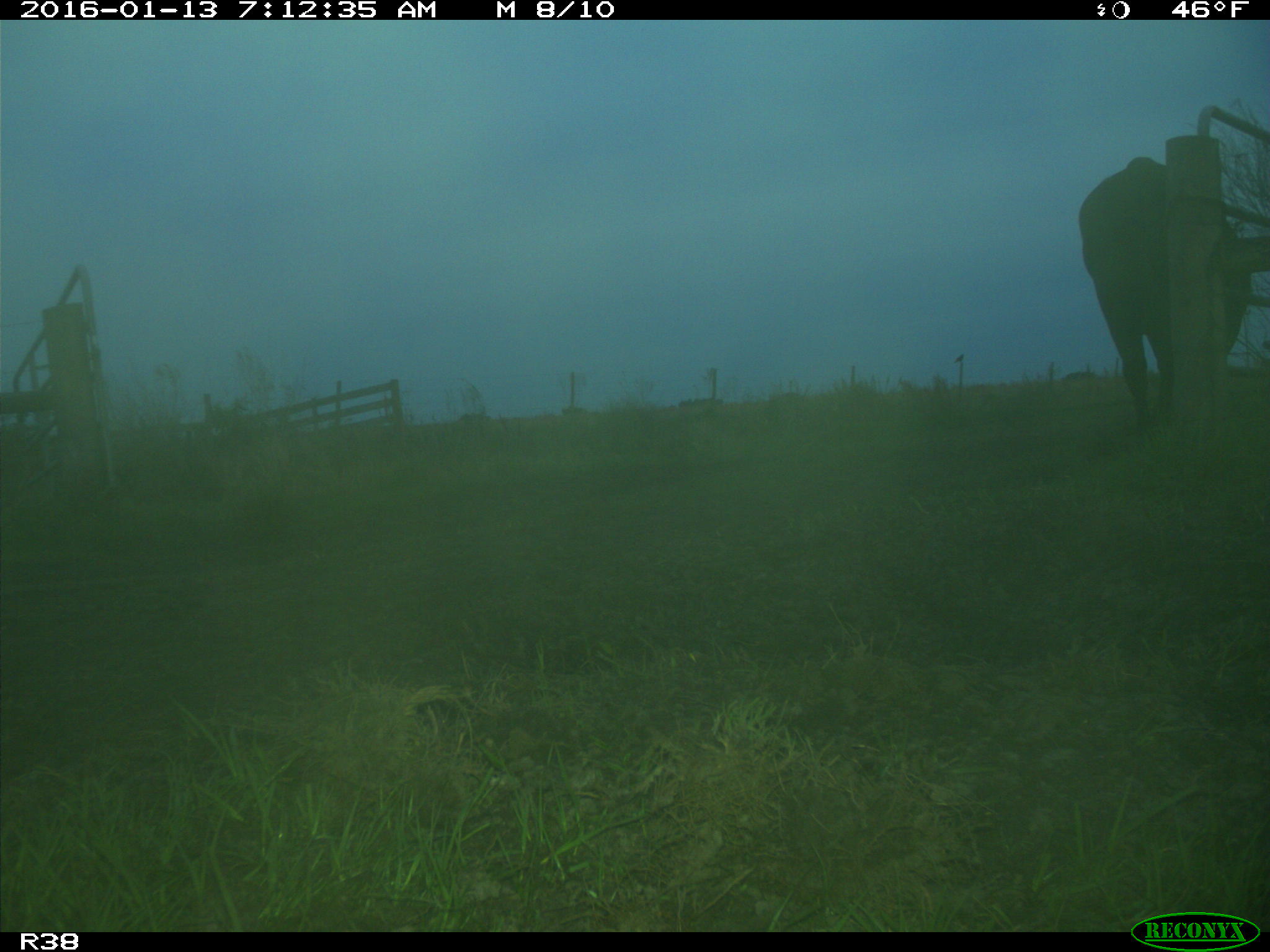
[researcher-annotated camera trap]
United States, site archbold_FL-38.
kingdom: Animalia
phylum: Chordata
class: Mammalia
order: Artiodactyla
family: Bovidae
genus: Bos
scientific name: Bos taurus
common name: domestic cow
Bos taurus (domestic cow).